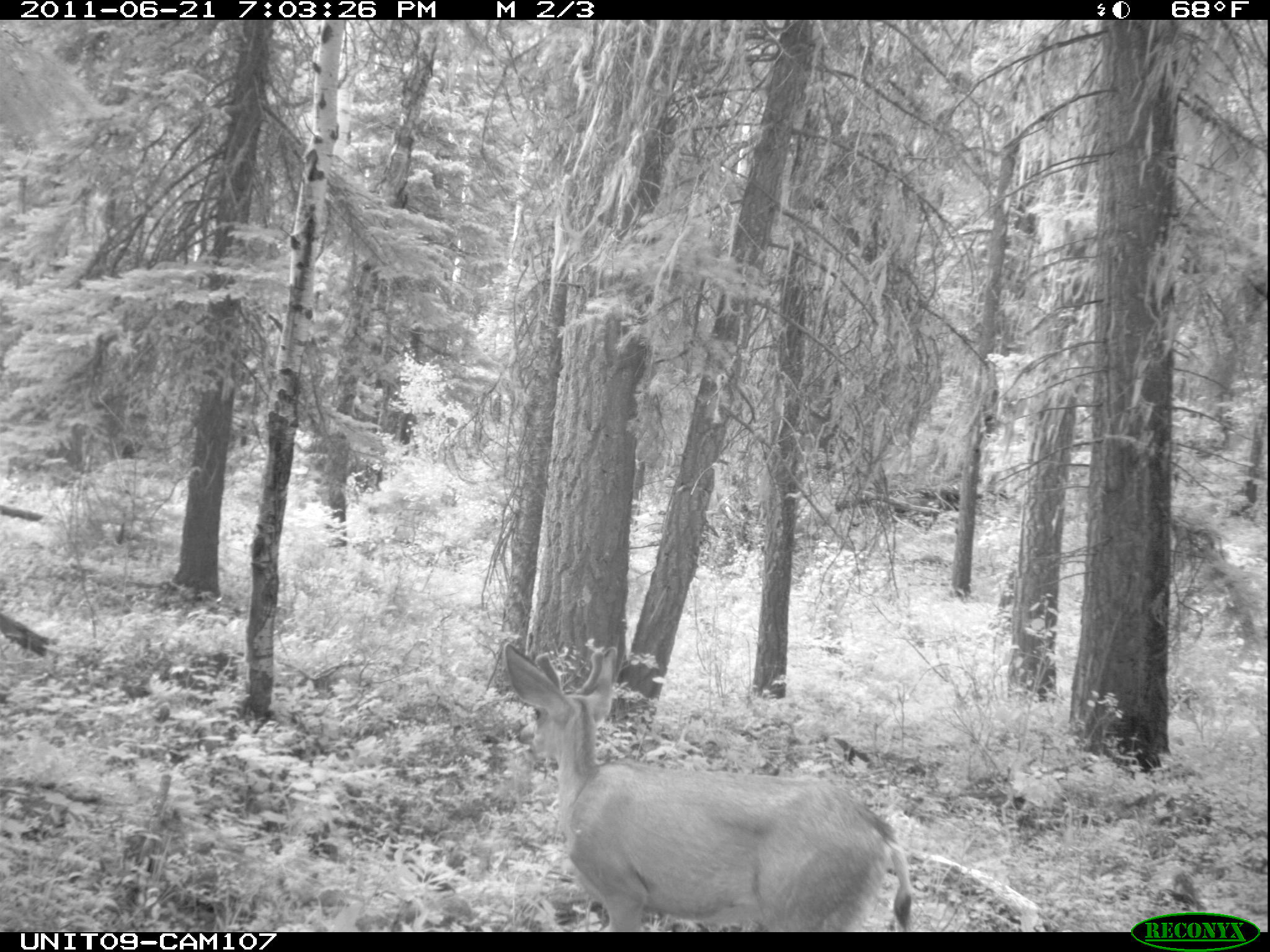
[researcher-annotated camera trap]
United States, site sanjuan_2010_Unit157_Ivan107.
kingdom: Animalia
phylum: Chordata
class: Mammalia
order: Artiodactyla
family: Cervidae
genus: Odocoileus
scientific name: Odocoileus hemionus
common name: mule deer